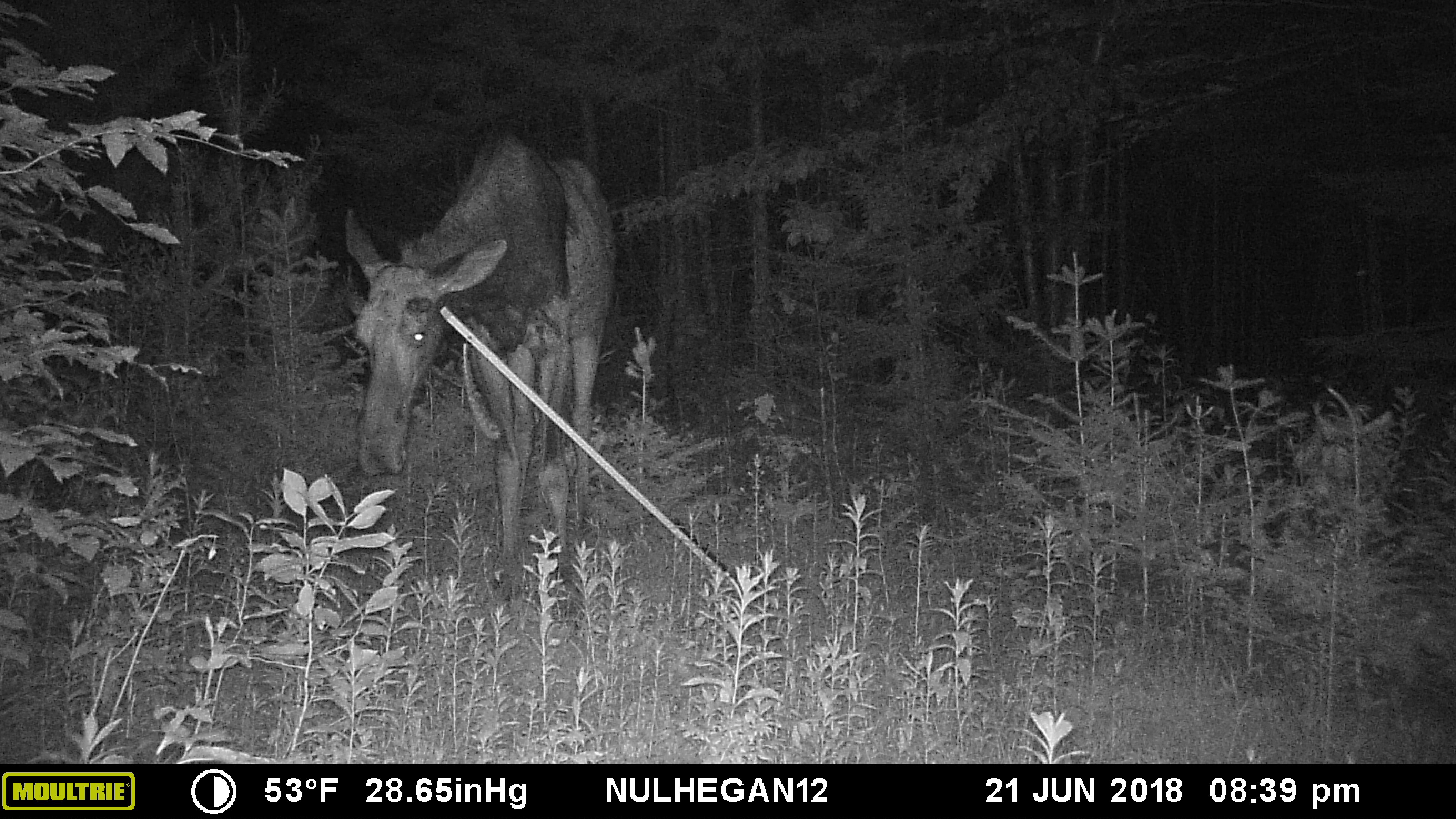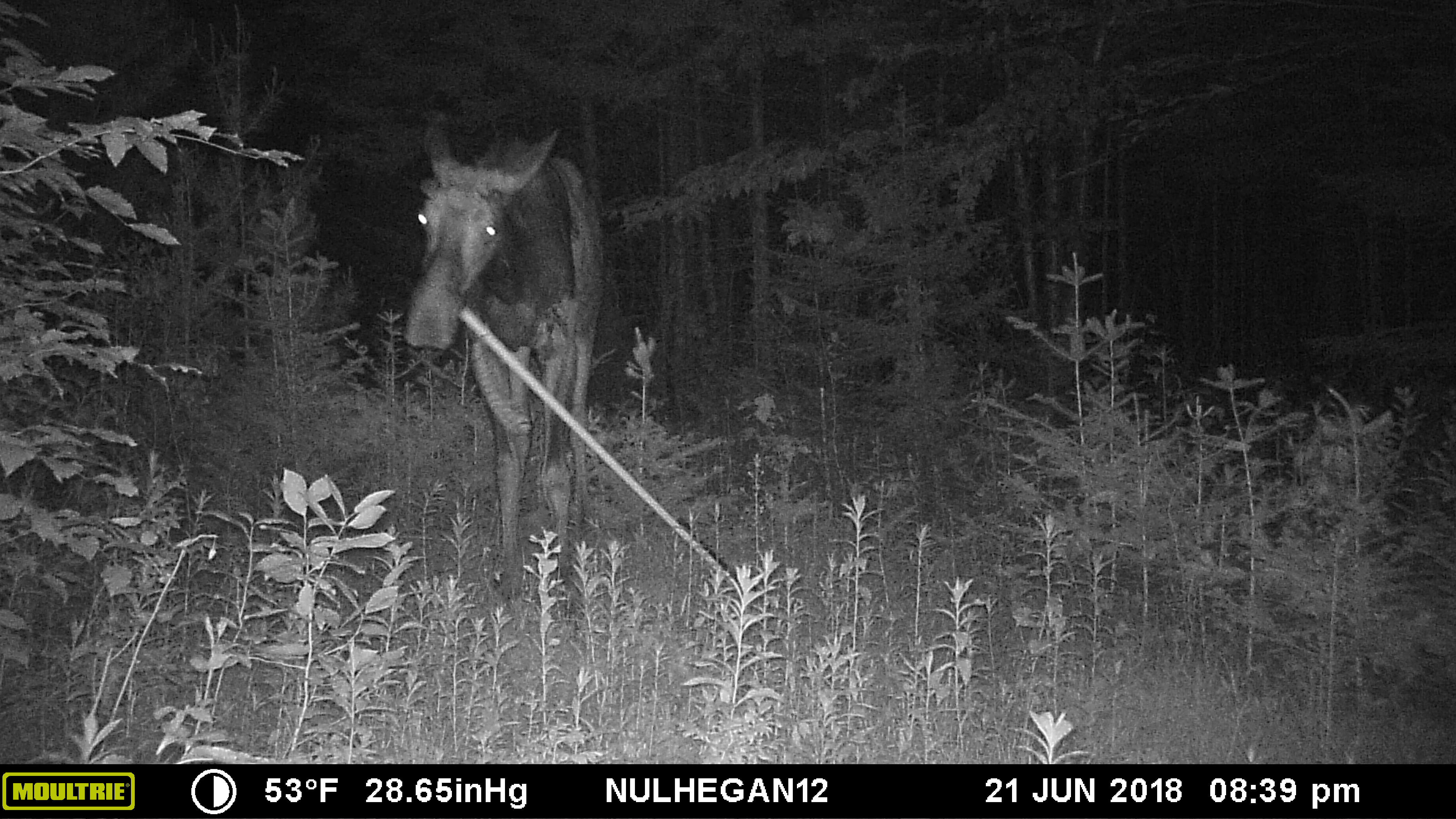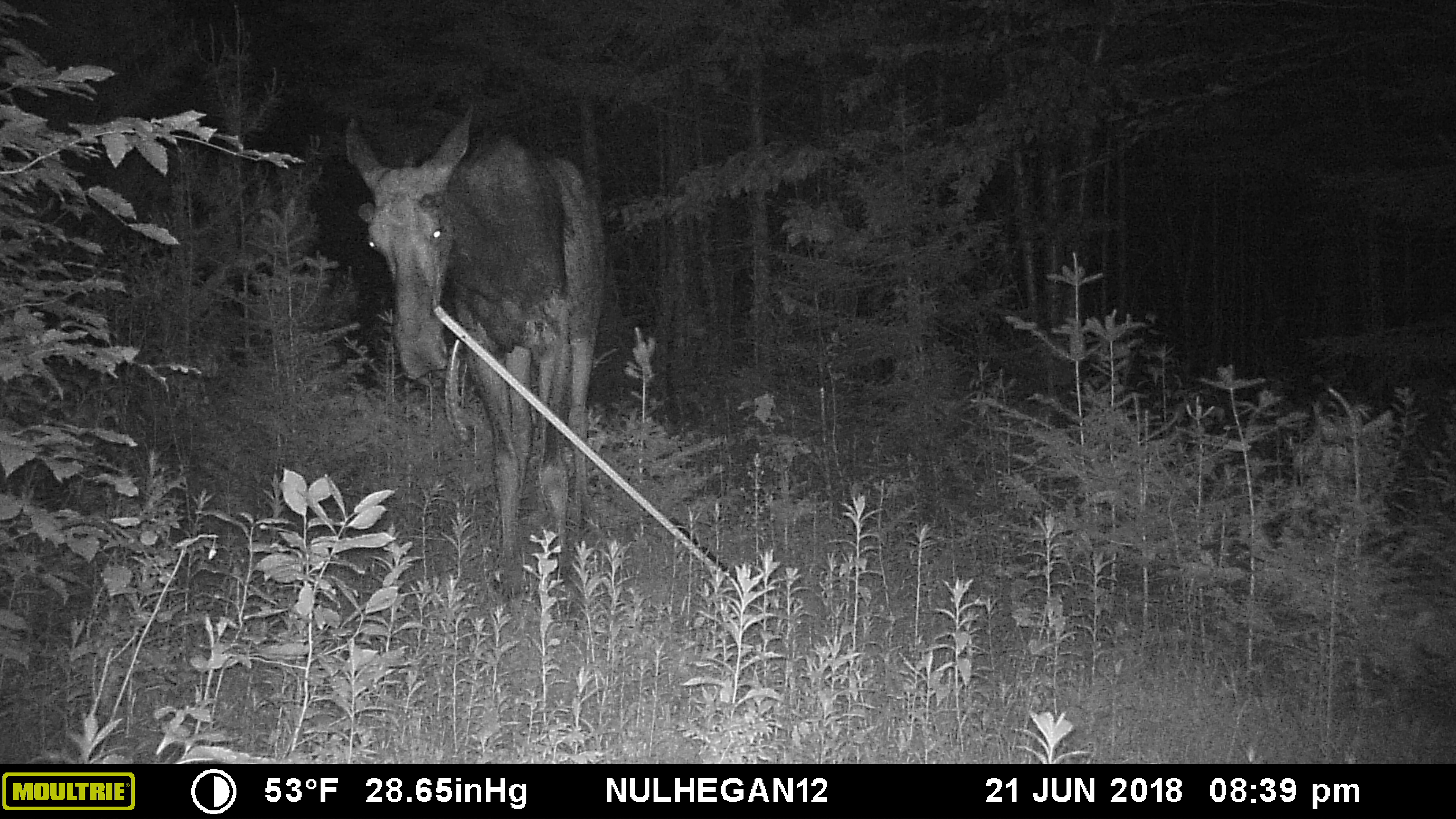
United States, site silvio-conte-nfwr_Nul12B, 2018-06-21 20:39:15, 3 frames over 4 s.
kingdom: Animalia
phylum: Chordata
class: Mammalia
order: Artiodactyla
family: Cervidae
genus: Alces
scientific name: Alces alces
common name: moose